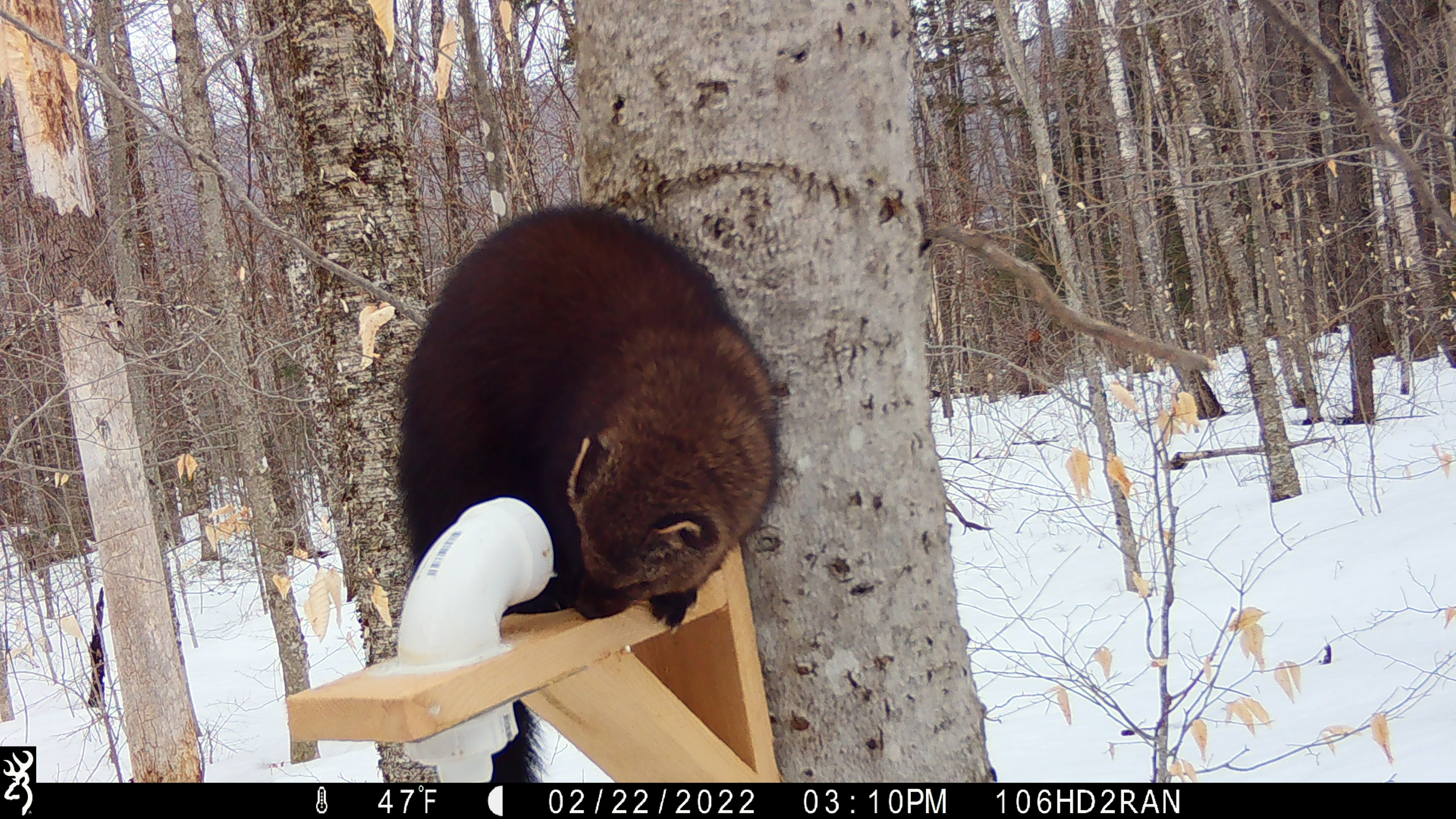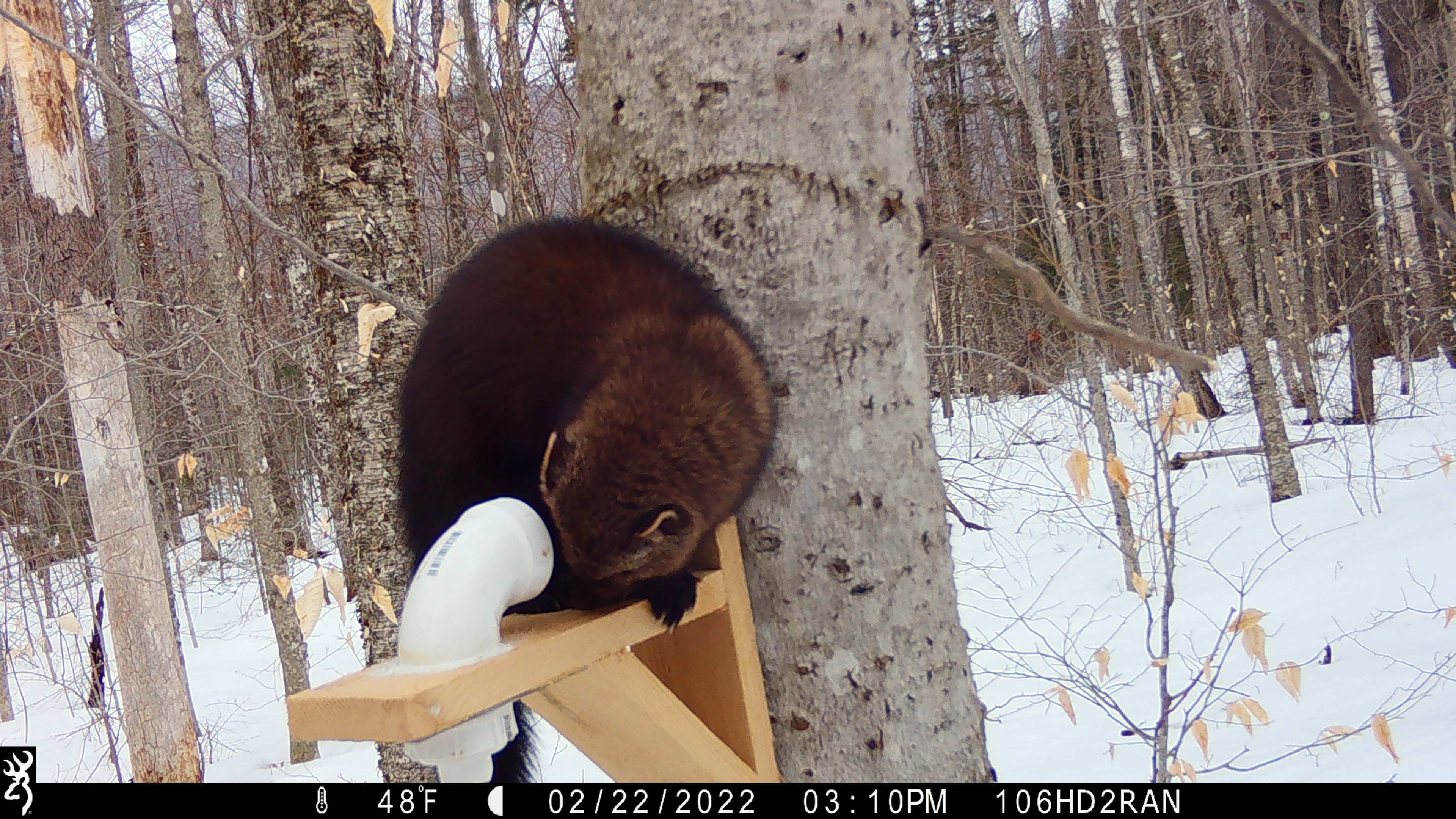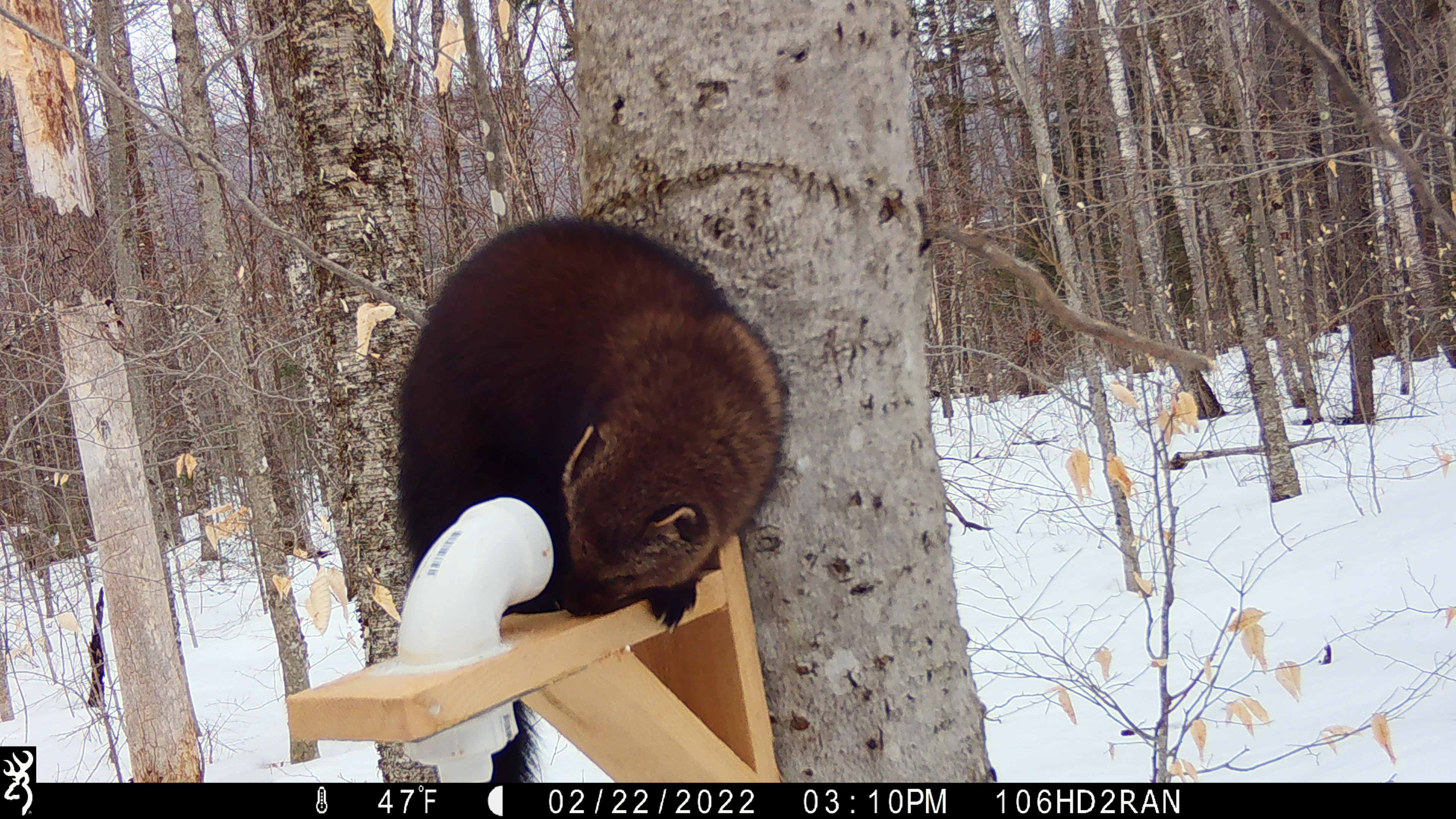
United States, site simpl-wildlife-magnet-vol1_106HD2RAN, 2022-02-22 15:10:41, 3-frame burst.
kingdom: Animalia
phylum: Chordata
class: Mammalia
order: Carnivora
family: Mustelidae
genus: Pekania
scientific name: Pekania pennanti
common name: fisher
Fisher (Pekania pennanti).